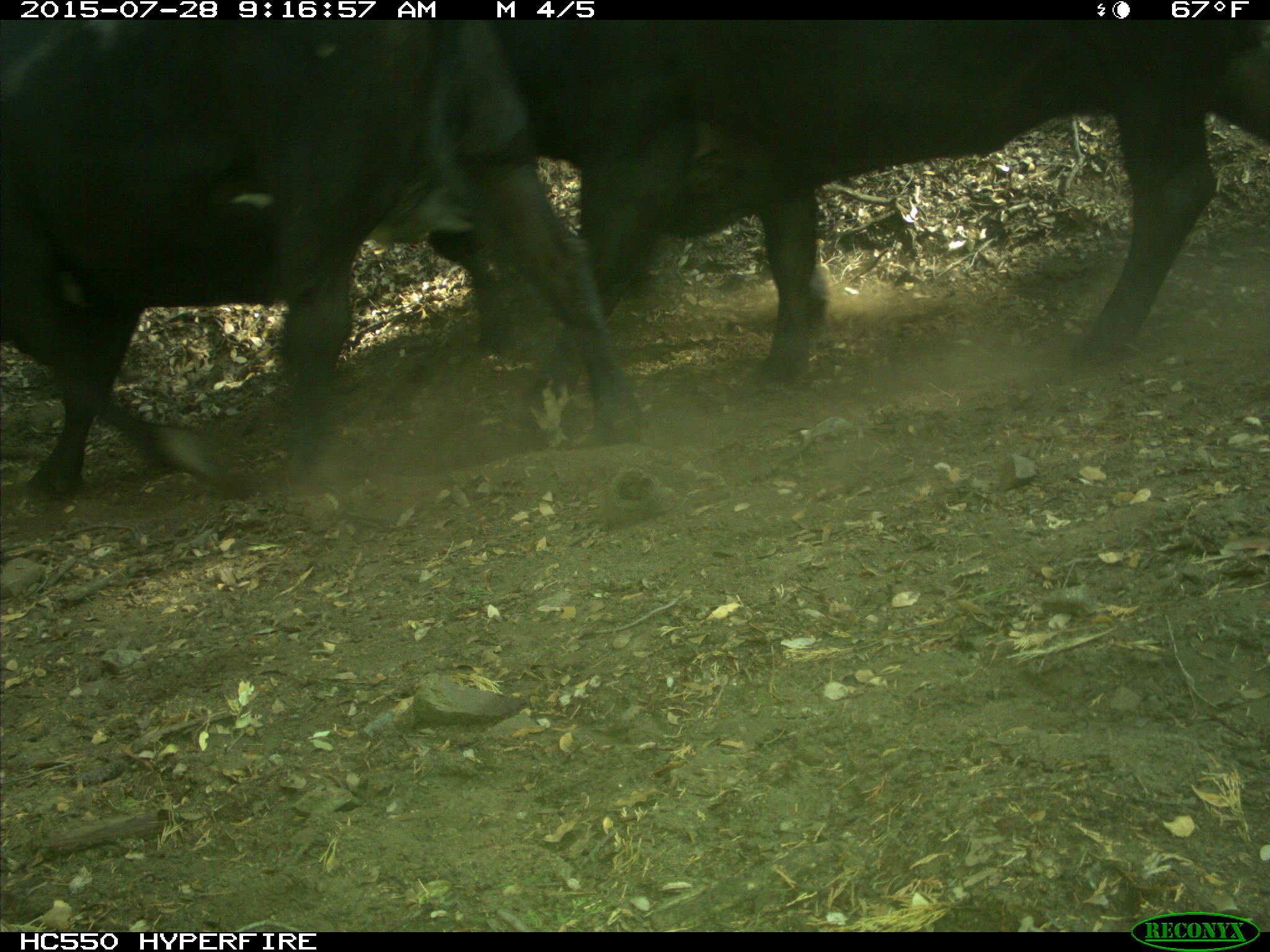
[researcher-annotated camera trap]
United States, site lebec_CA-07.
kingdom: Animalia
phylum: Chordata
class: Mammalia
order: Artiodactyla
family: Bovidae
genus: Bos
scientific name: Bos taurus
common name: domestic cow